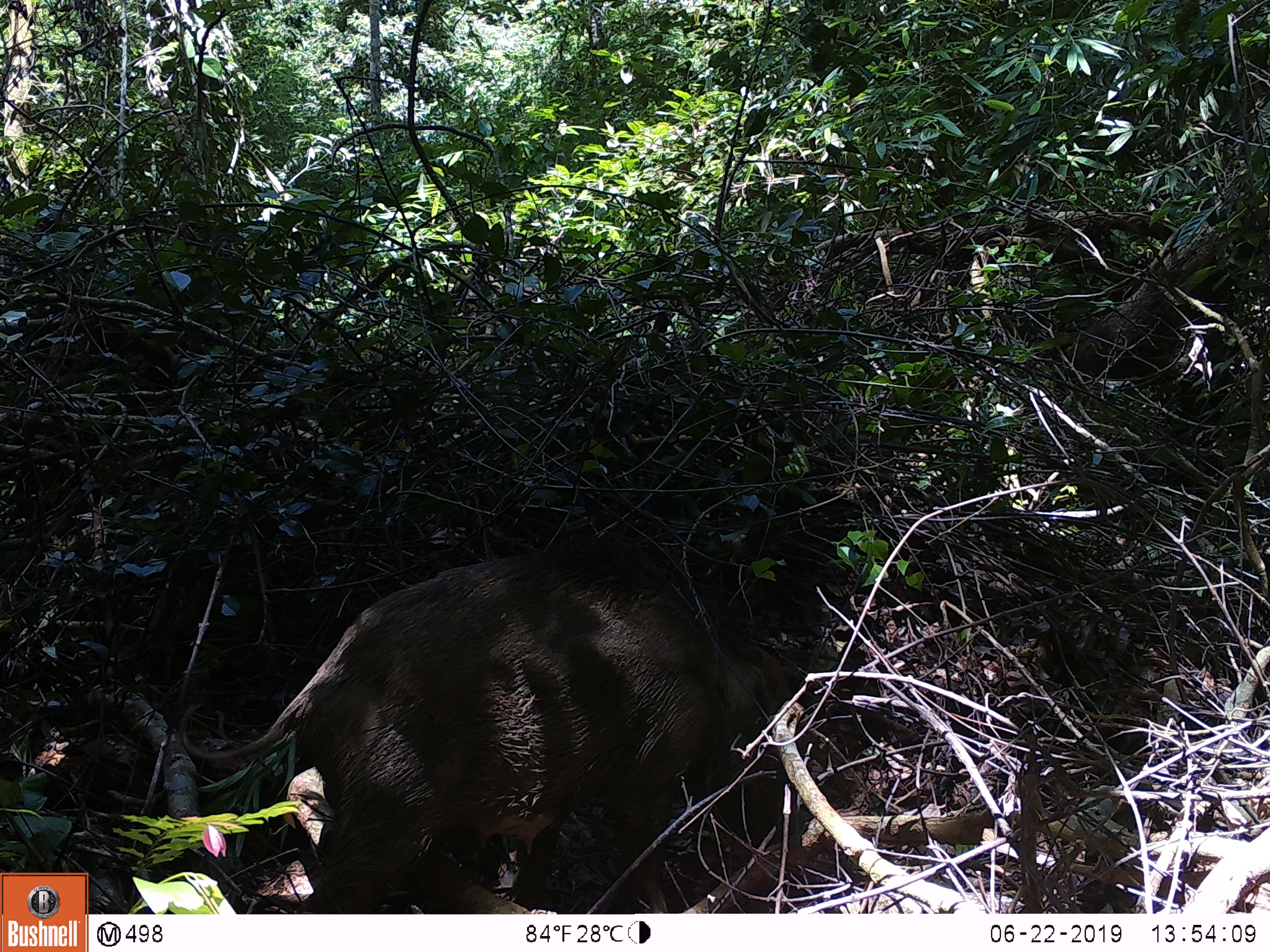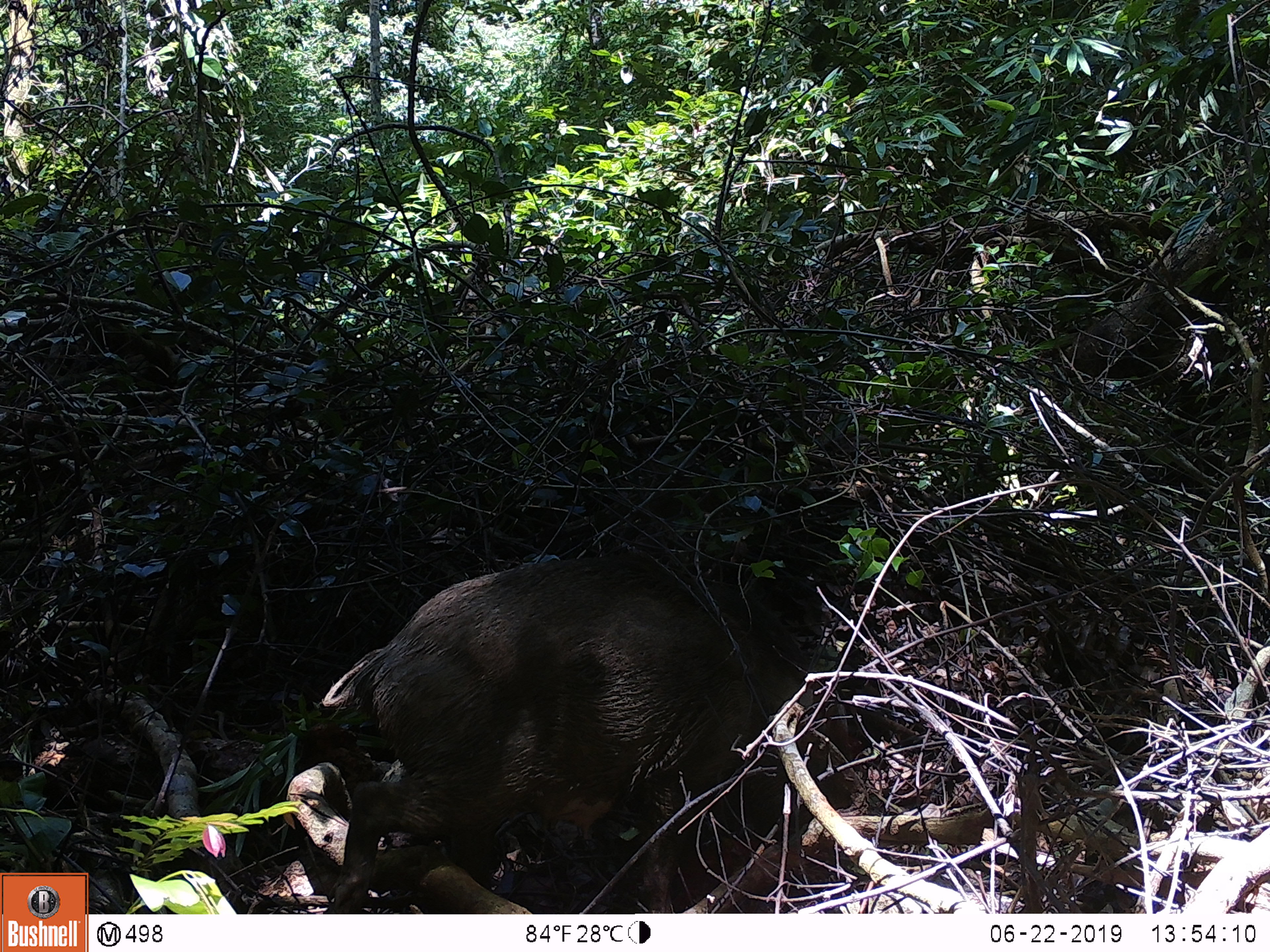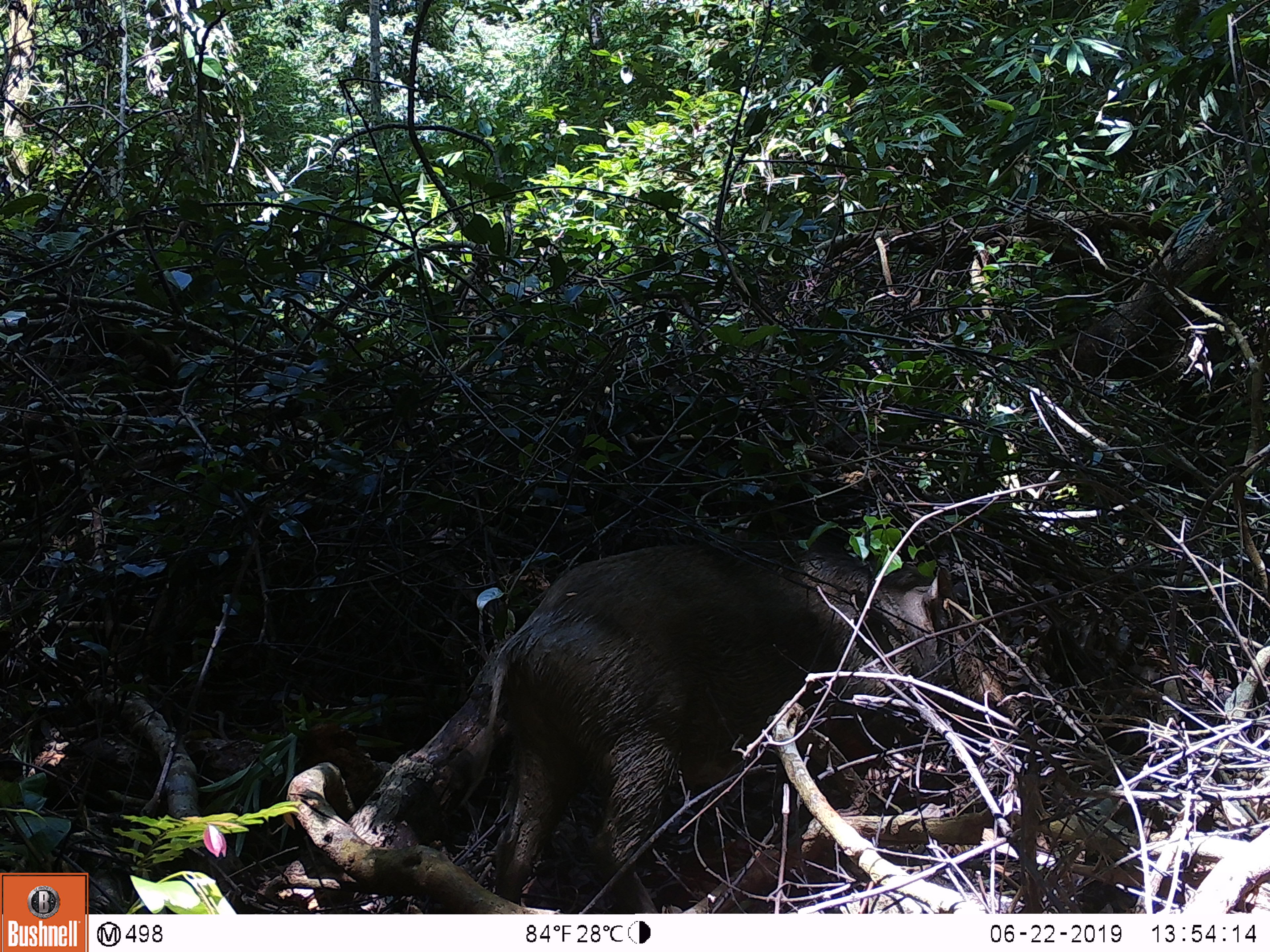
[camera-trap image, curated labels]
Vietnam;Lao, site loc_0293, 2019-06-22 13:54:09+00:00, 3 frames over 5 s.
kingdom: Animalia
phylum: Chordata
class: Mammalia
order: Artiodactyla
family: Suidae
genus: Sus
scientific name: Sus scrofa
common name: eurasian wild pig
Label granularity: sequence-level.